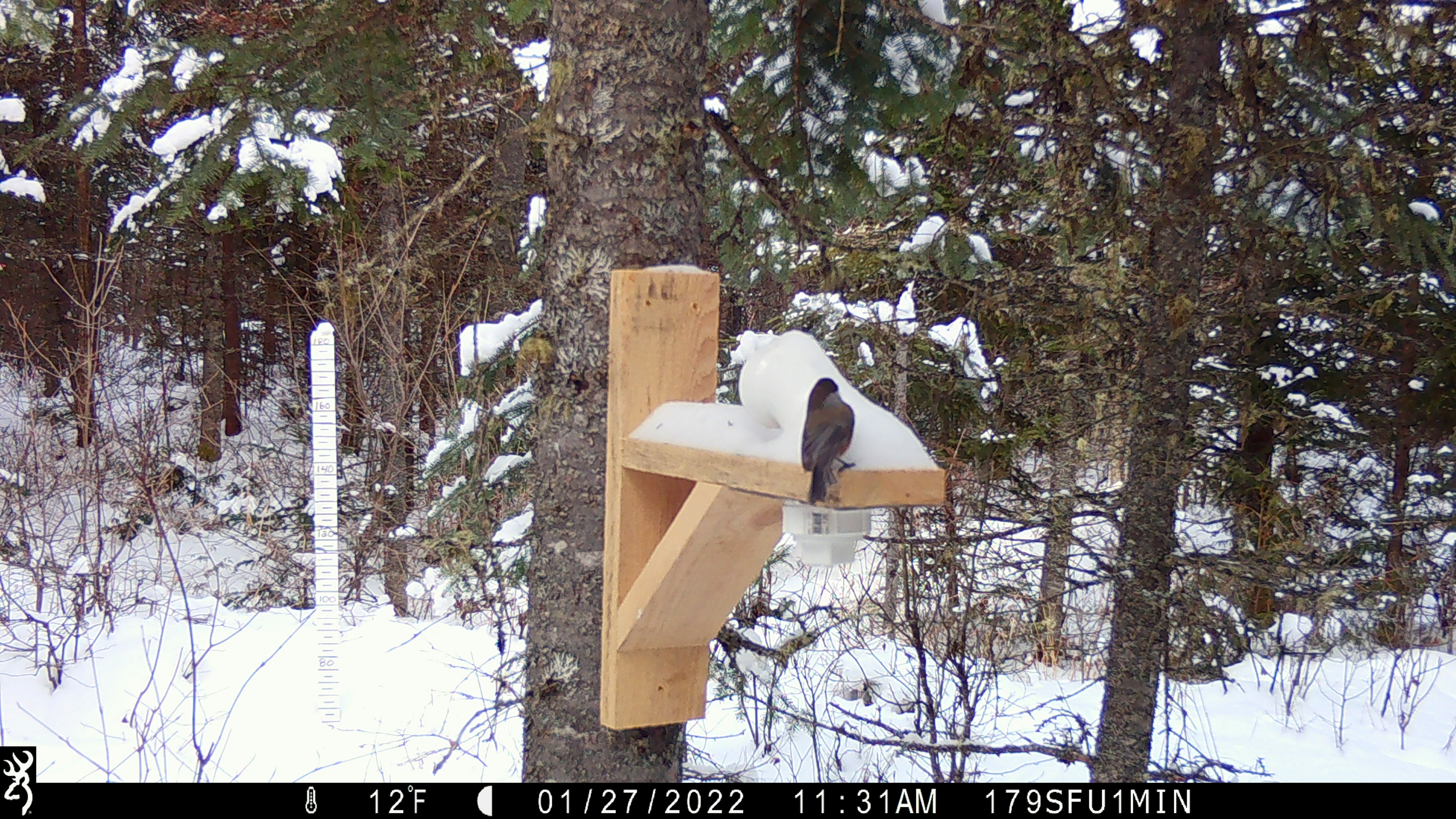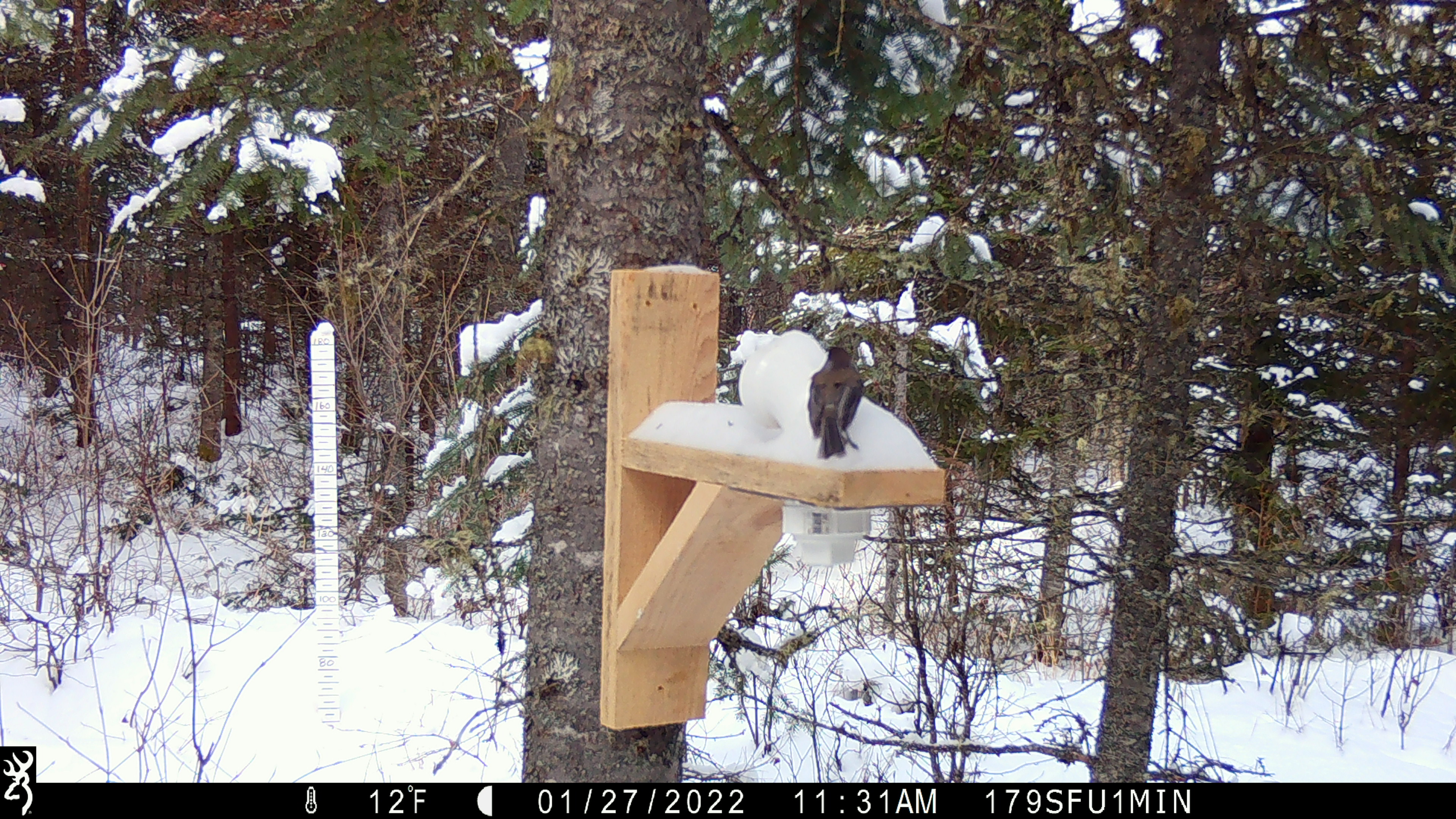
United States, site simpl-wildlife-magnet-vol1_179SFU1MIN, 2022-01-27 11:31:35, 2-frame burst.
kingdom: Animalia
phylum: Chordata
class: Aves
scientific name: Aves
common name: bird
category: bird sp.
Bird sp. (bird) (Aves).